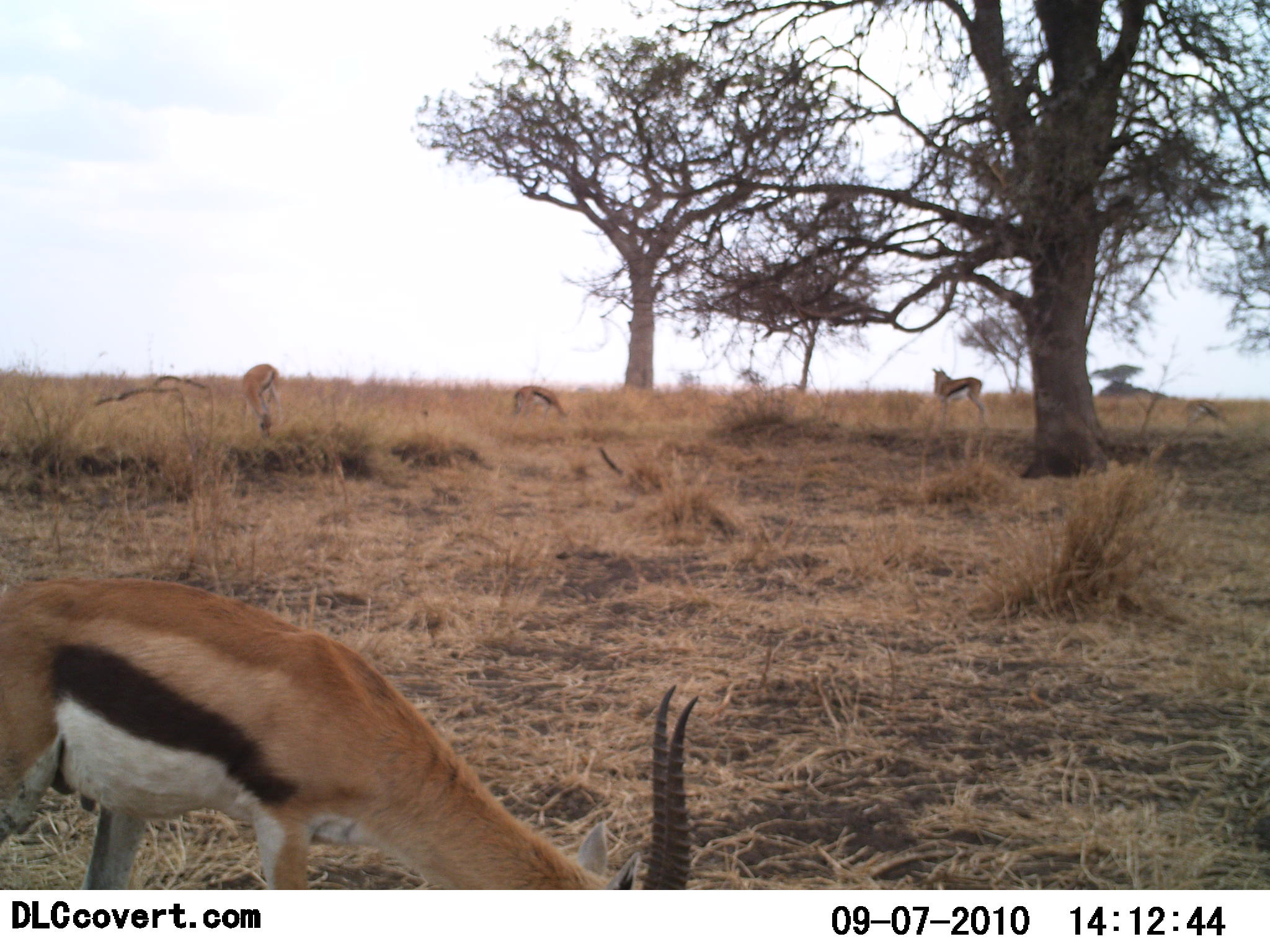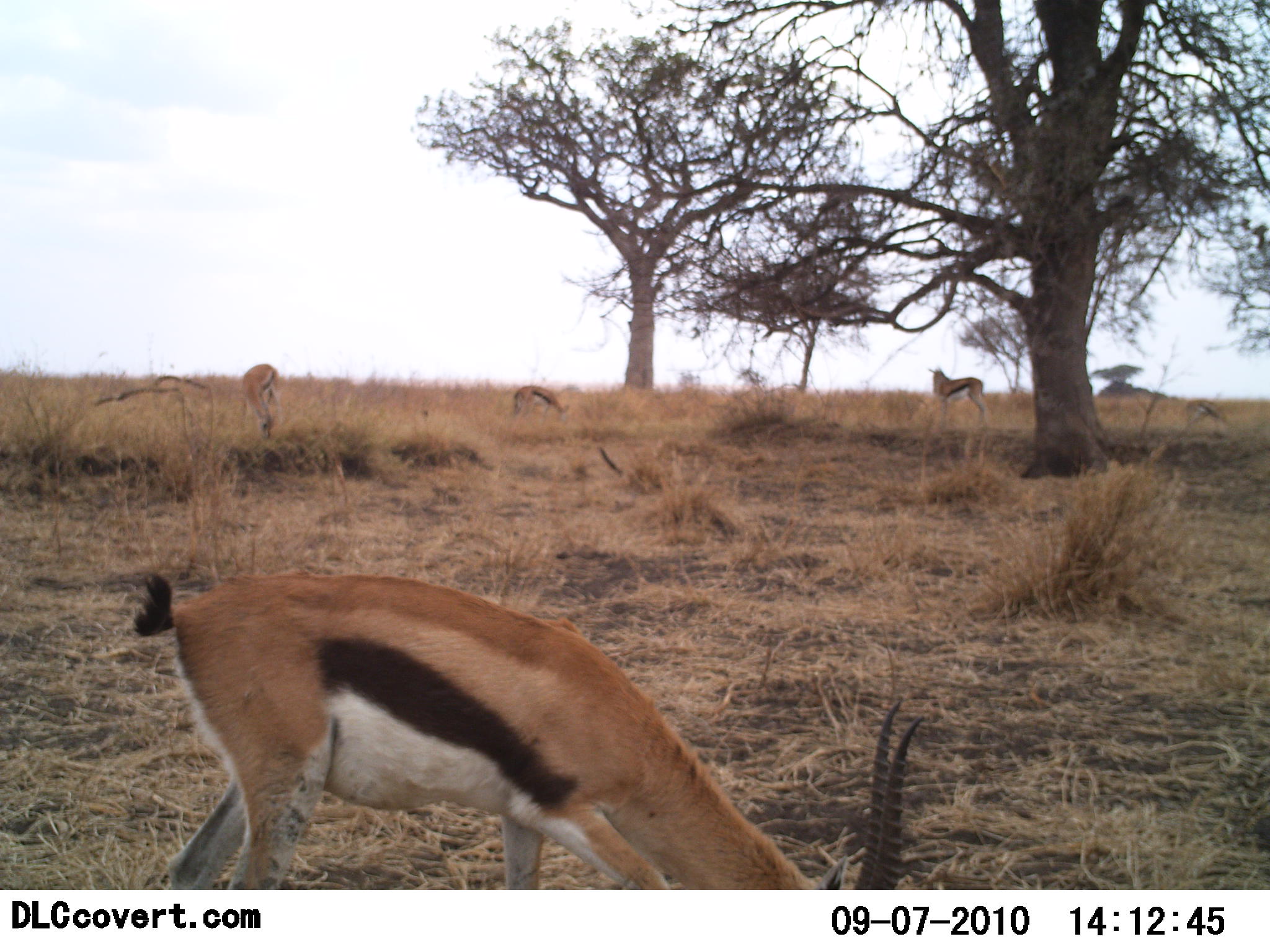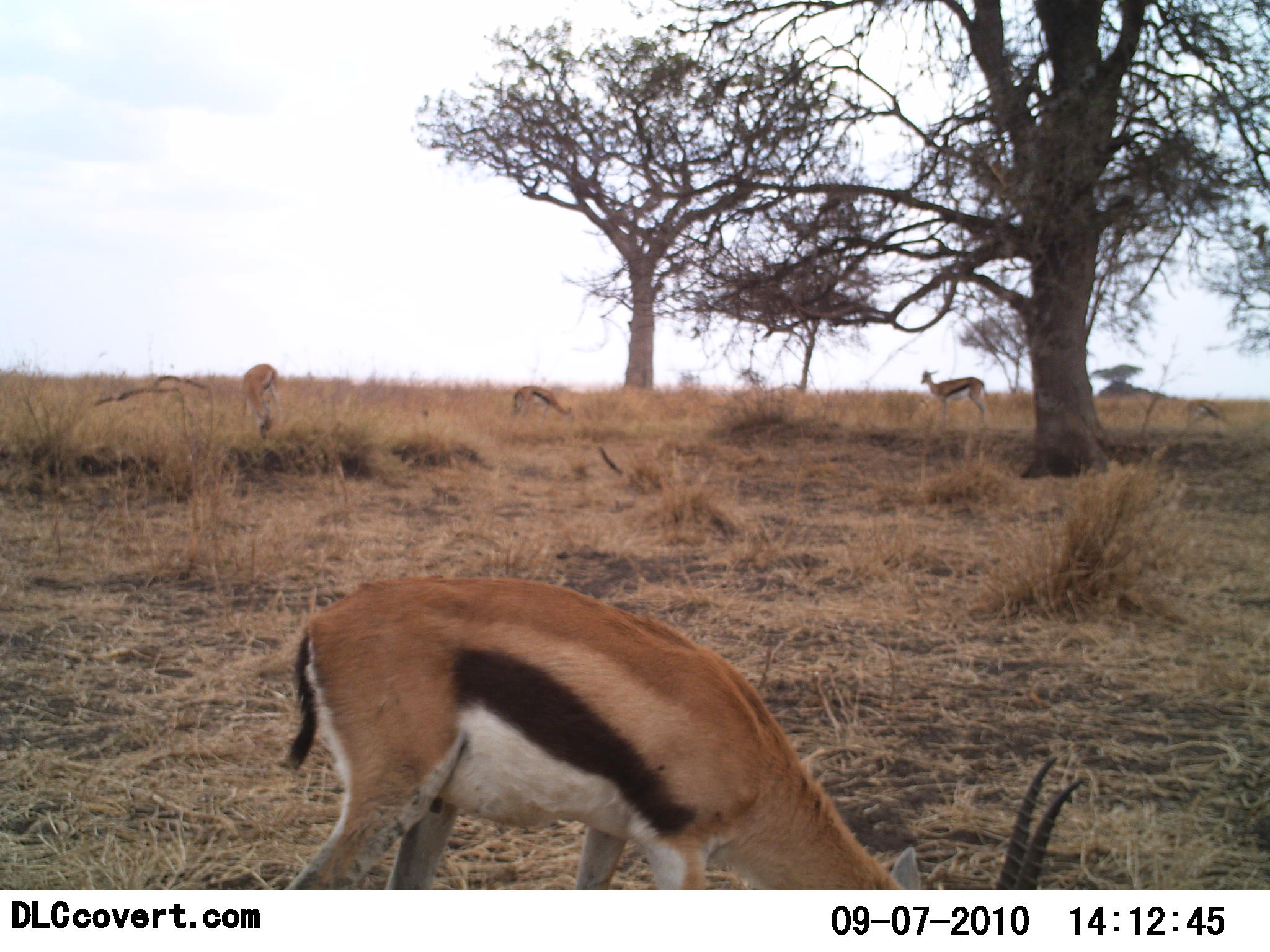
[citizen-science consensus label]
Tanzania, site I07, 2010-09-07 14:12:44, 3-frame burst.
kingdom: Animalia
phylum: Chordata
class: Mammalia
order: Artiodactyla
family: Bovidae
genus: Eudorcas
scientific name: Eudorcas thomsonii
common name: thomson's gazelle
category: gazellethomsons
Gazellethomsons (thomson's gazelle) (Eudorcas thomsonii), count 4. Behavior (volunteer vote fractions): standing 23%, resting 8%, moving 0%, interacting 0%. Young present (vote fraction): 0%. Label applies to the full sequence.